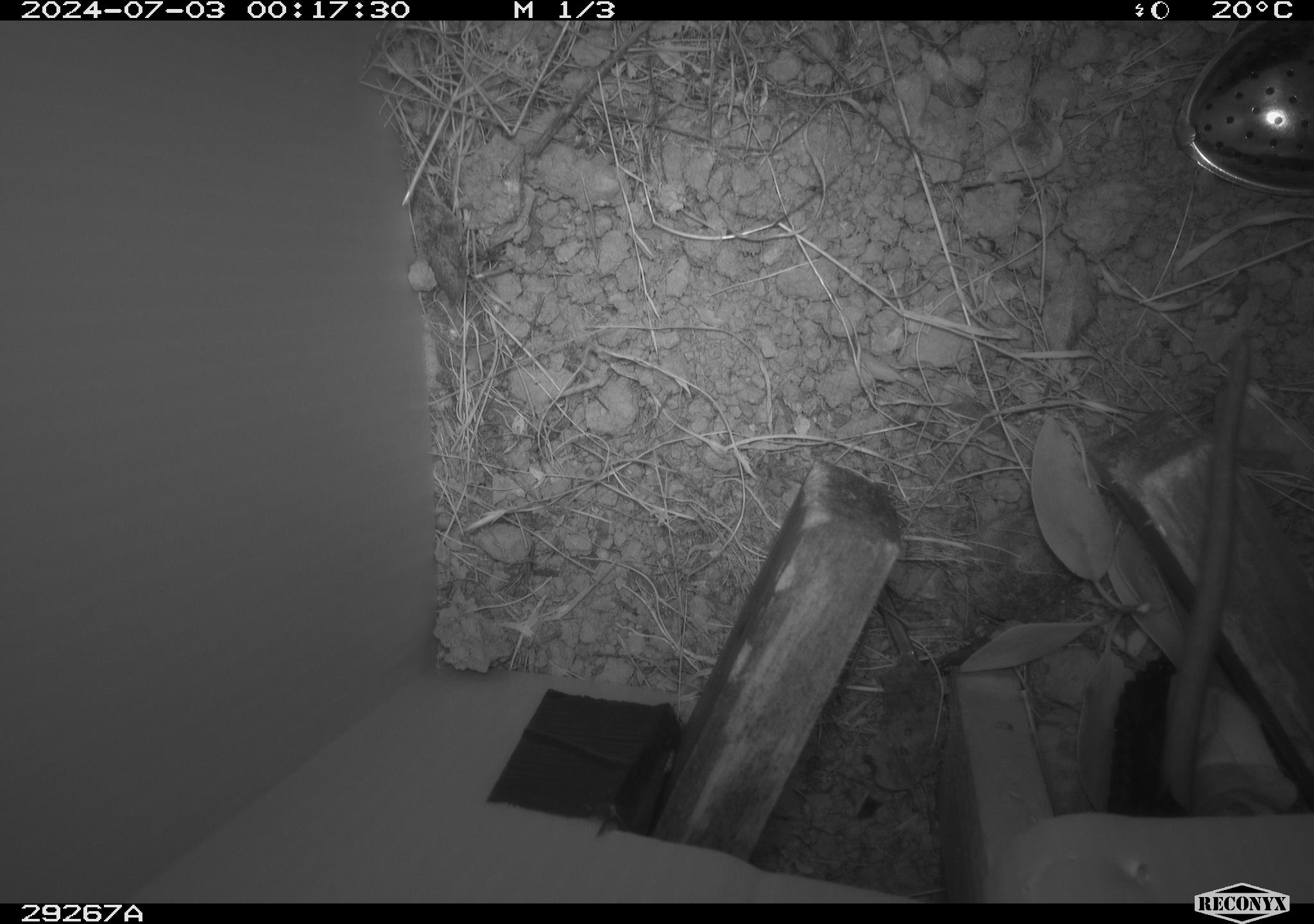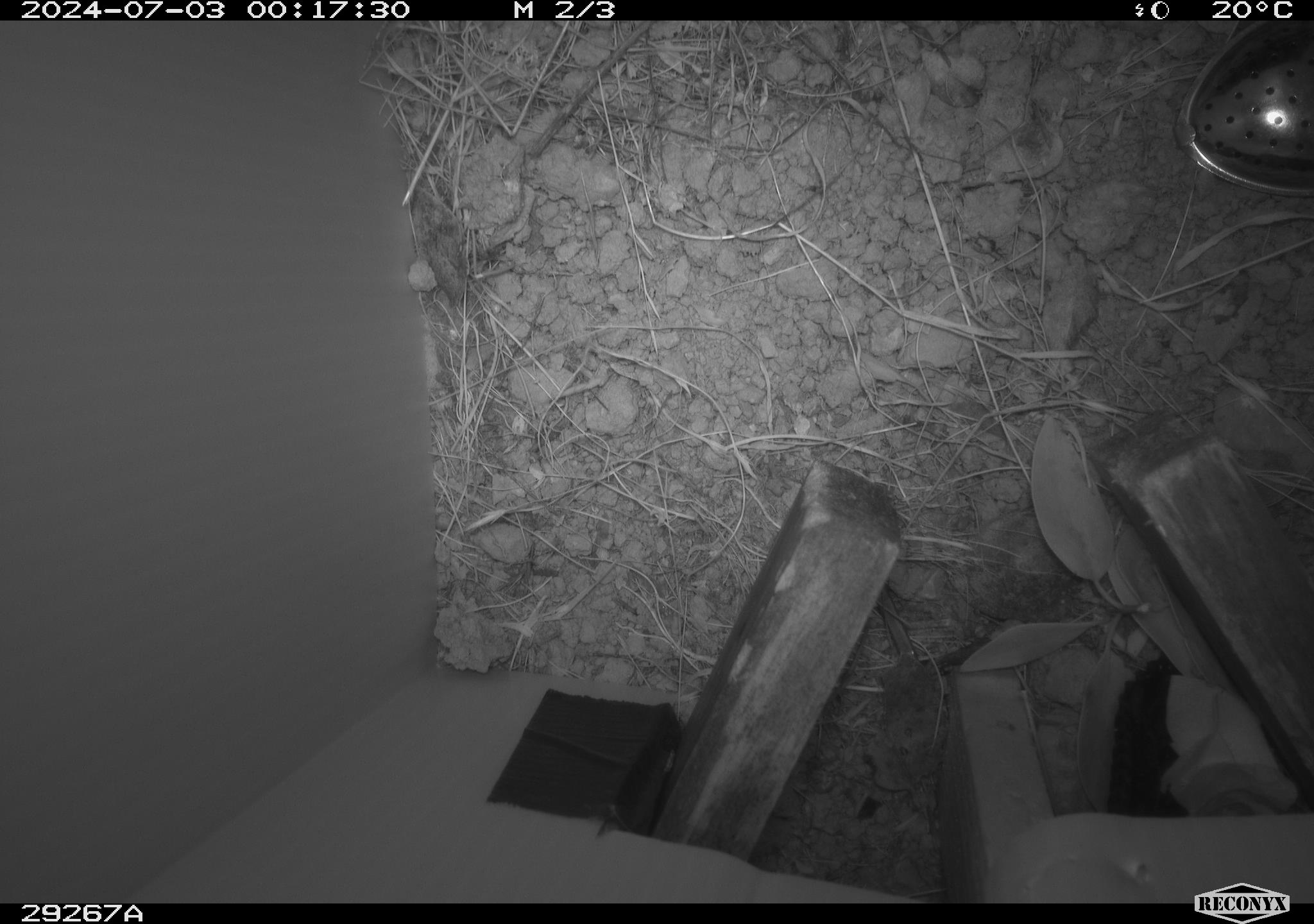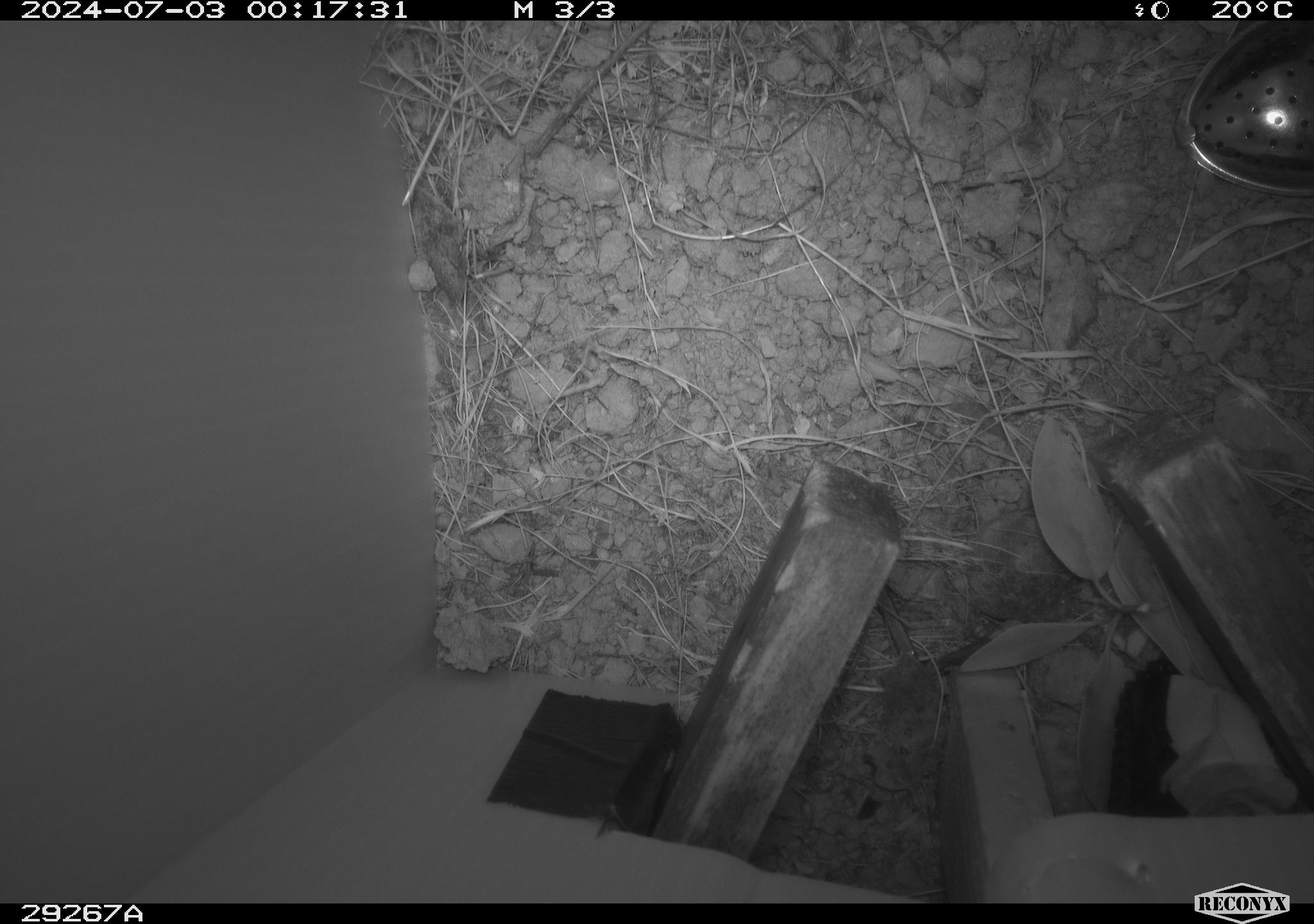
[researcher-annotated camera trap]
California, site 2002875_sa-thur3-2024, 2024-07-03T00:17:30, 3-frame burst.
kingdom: Animalia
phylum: Chordata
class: Mammalia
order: Rodentia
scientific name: Rodentia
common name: rodent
Rodent (Rodentia).